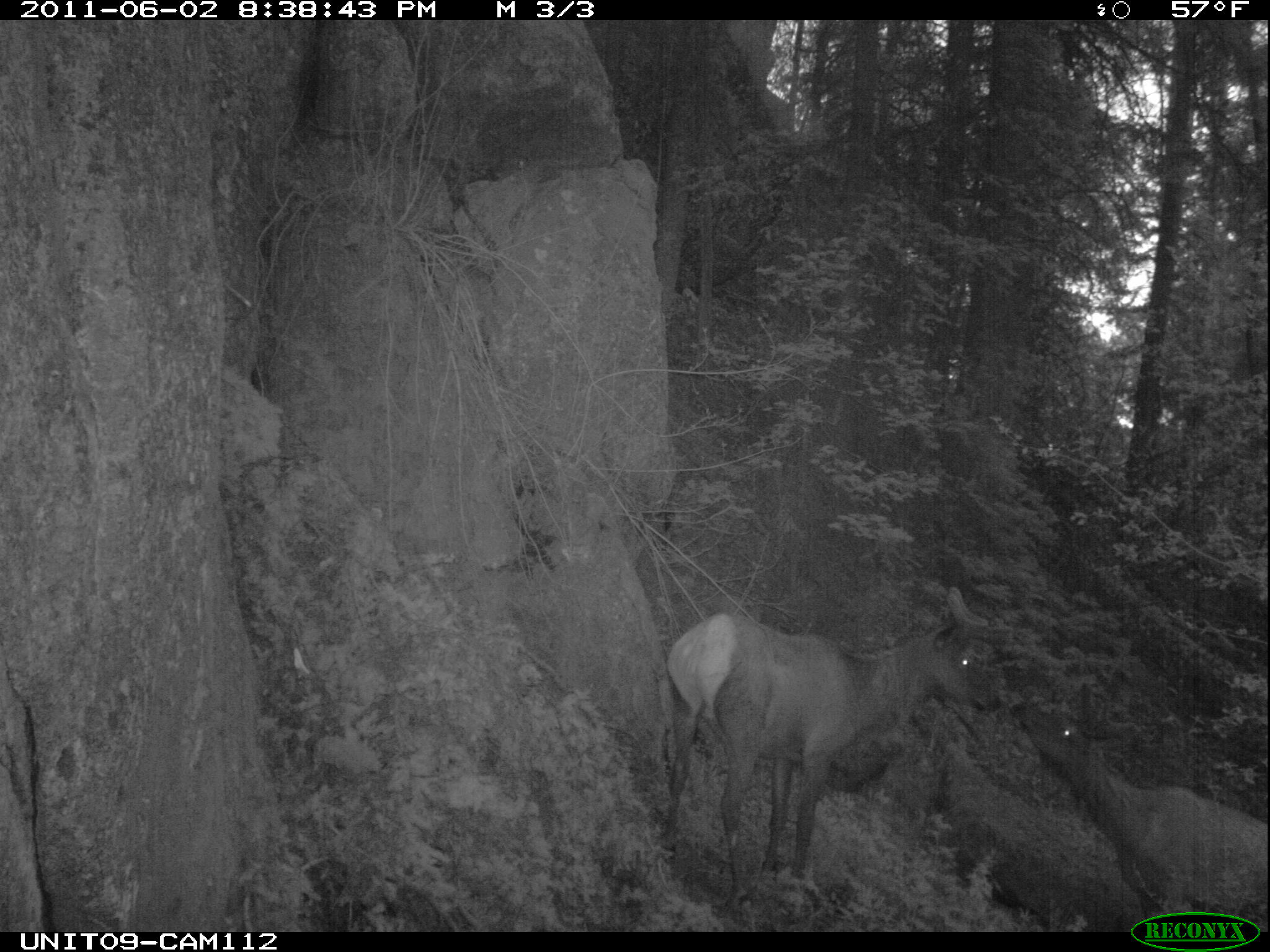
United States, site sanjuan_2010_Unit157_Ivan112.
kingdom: Animalia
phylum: Chordata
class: Mammalia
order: Artiodactyla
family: Cervidae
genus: Cervus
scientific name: Cervus elaphus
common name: red deer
Cervus elaphus (red deer).